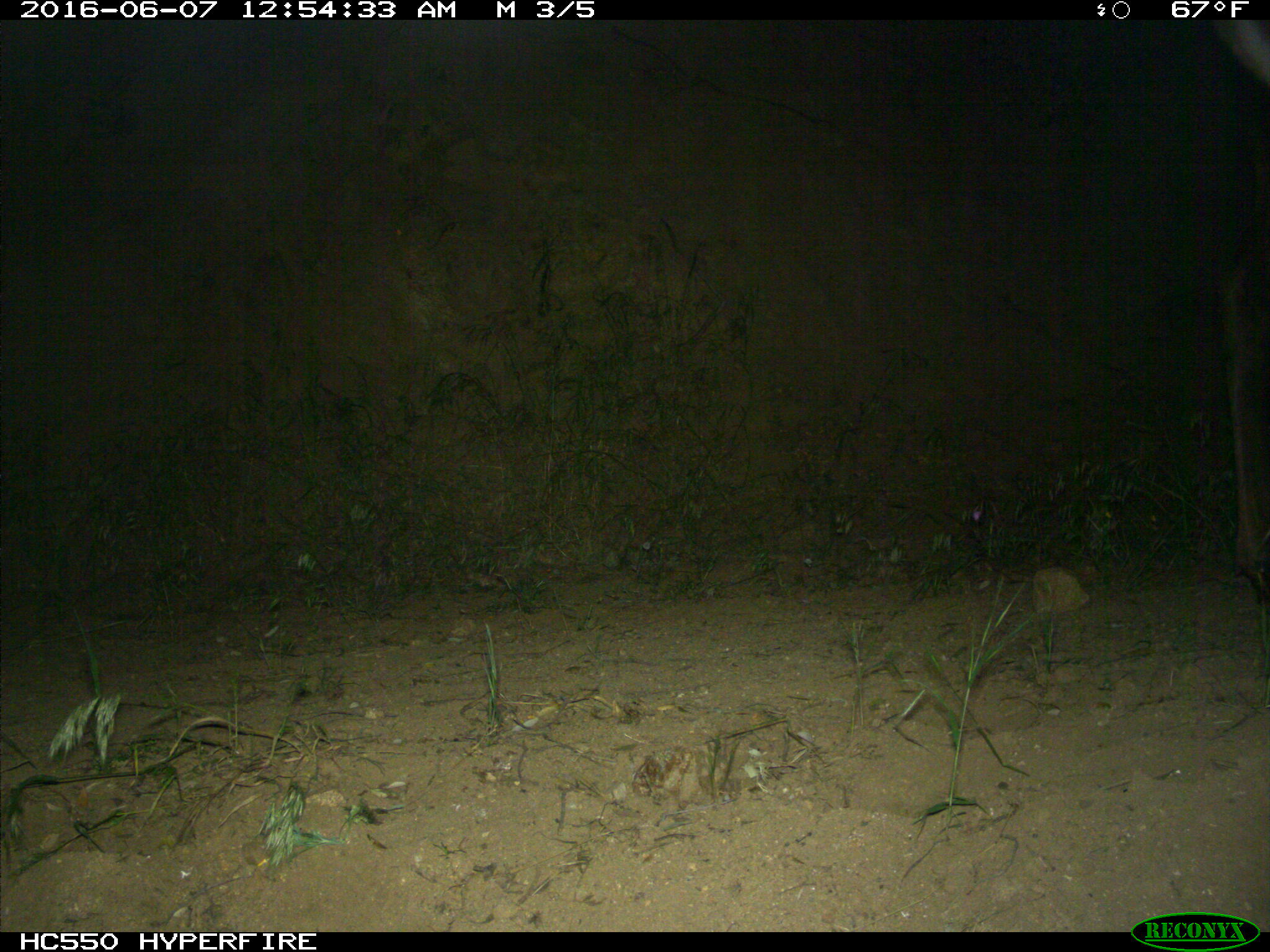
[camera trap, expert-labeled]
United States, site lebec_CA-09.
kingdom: Animalia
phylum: Chordata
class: Mammalia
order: Artiodactyla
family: Cervidae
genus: Cervus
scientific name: Cervus canadensis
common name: elk